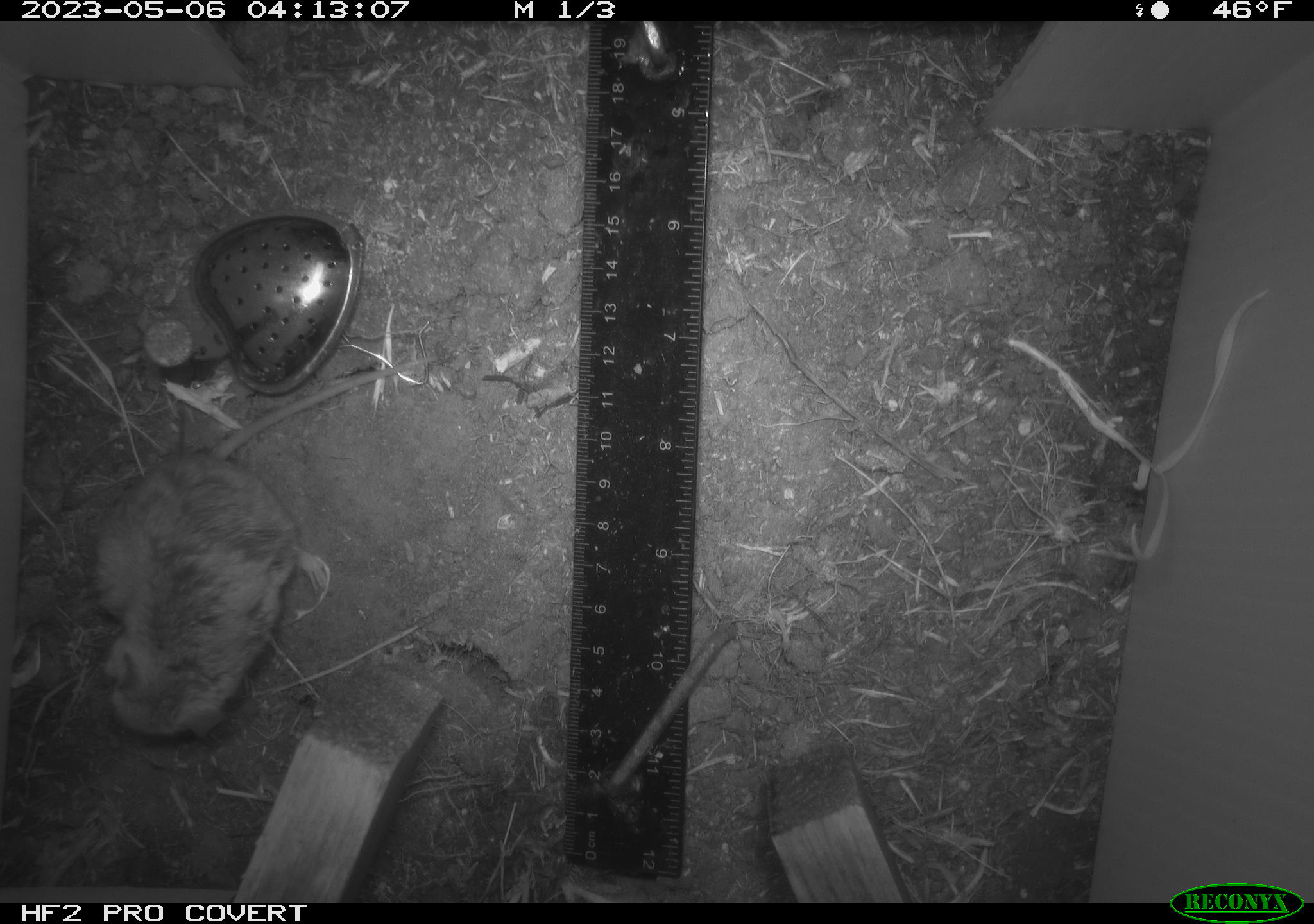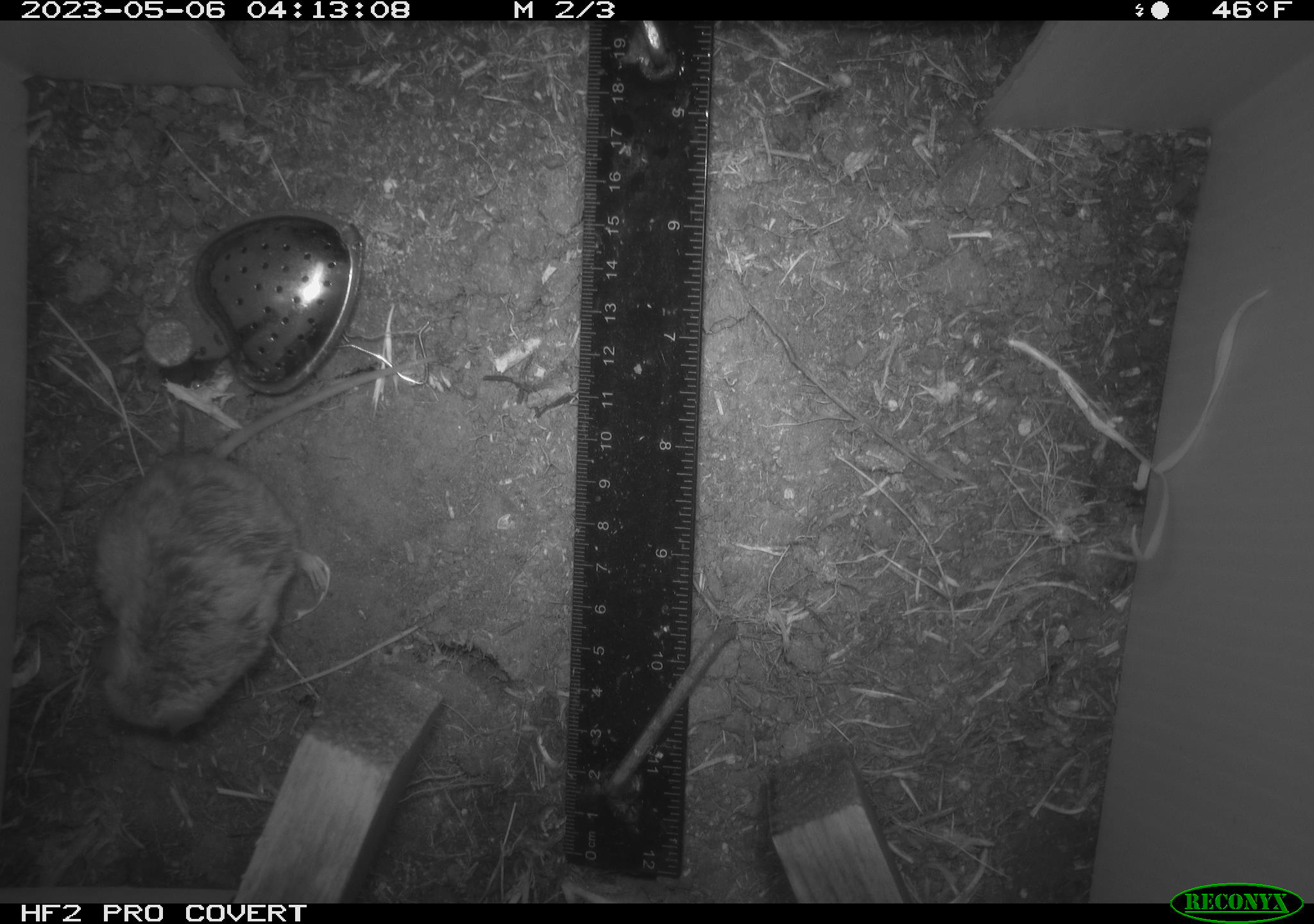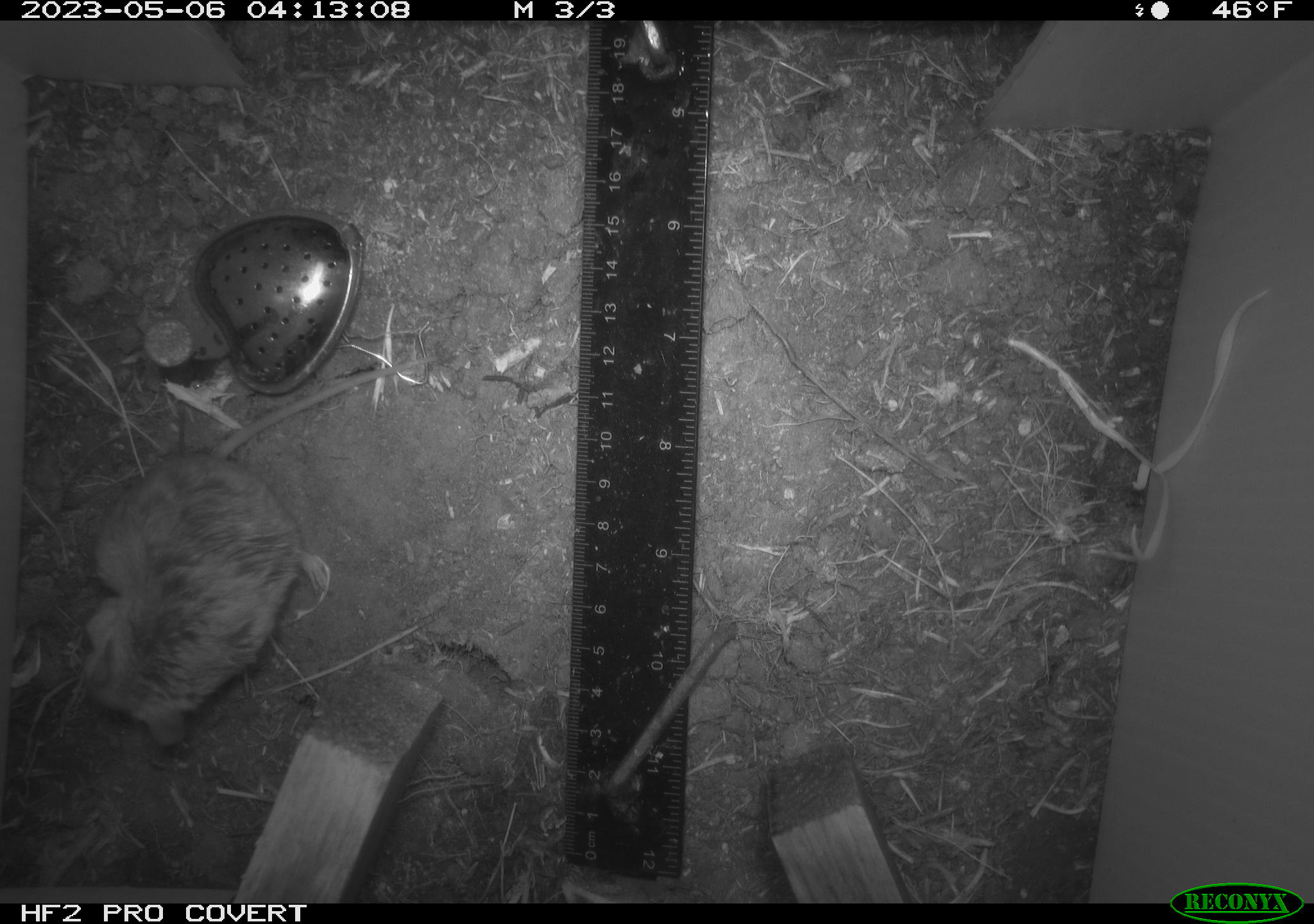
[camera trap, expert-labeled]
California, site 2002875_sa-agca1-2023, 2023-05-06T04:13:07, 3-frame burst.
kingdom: Animalia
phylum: Chordata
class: Mammalia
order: Rodentia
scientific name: Rodentia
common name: mouse species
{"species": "mouse species (Rodentia)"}